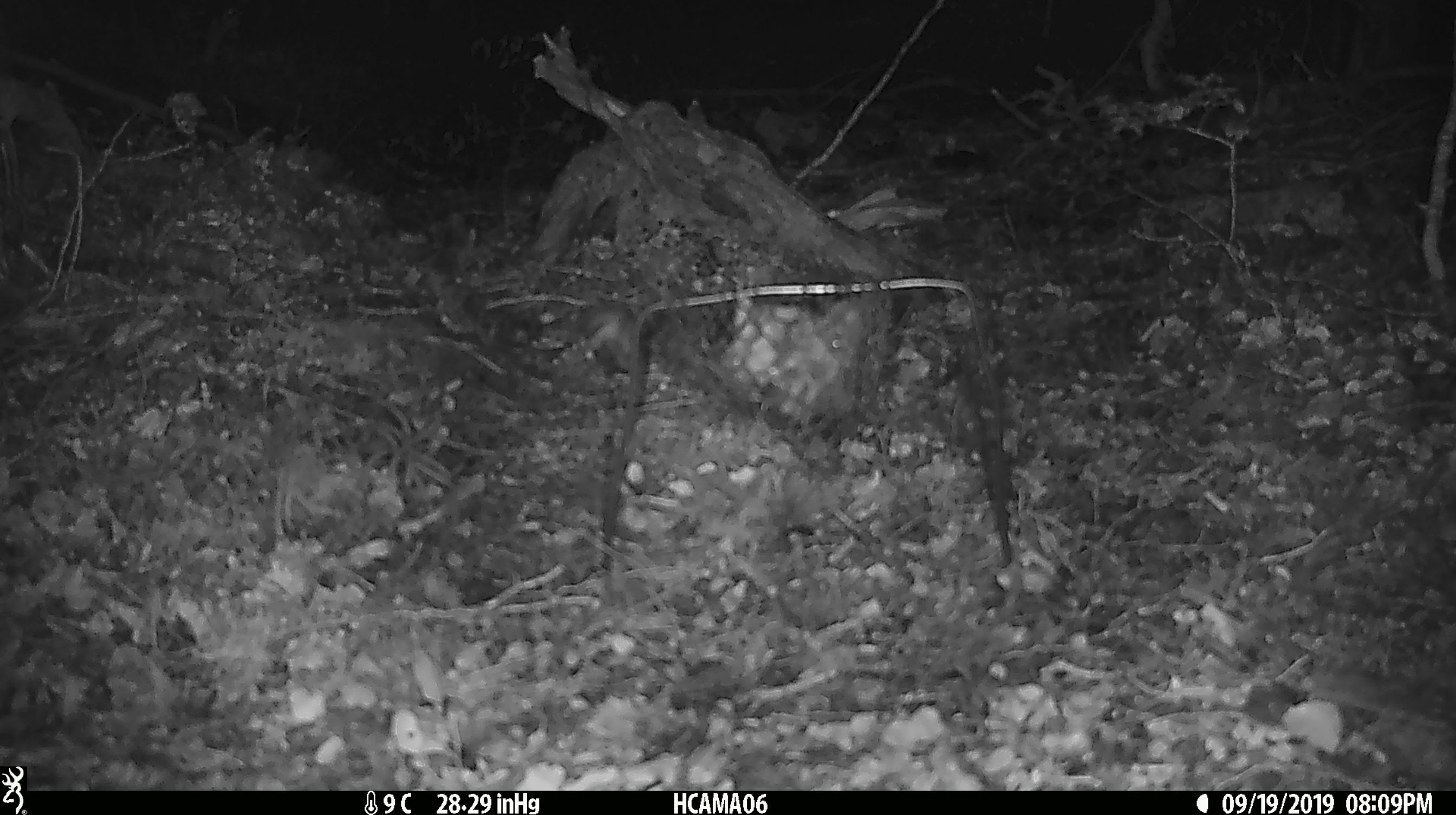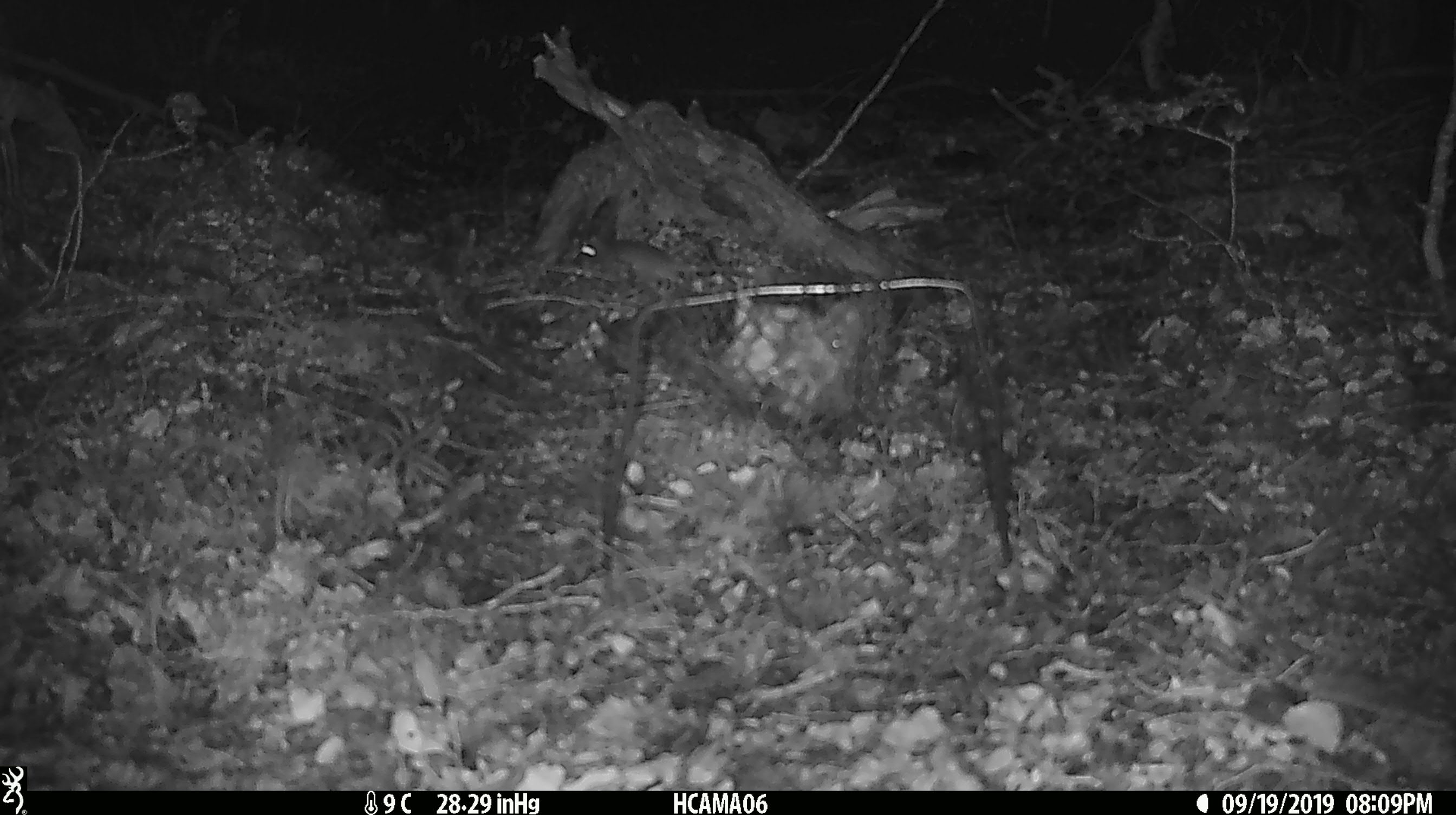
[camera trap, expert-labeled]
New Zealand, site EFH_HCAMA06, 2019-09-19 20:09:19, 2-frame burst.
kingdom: Animalia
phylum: Chordata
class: Mammalia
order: Rodentia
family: Muridae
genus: Mus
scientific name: Mus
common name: mouse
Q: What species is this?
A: Mouse (Mus).